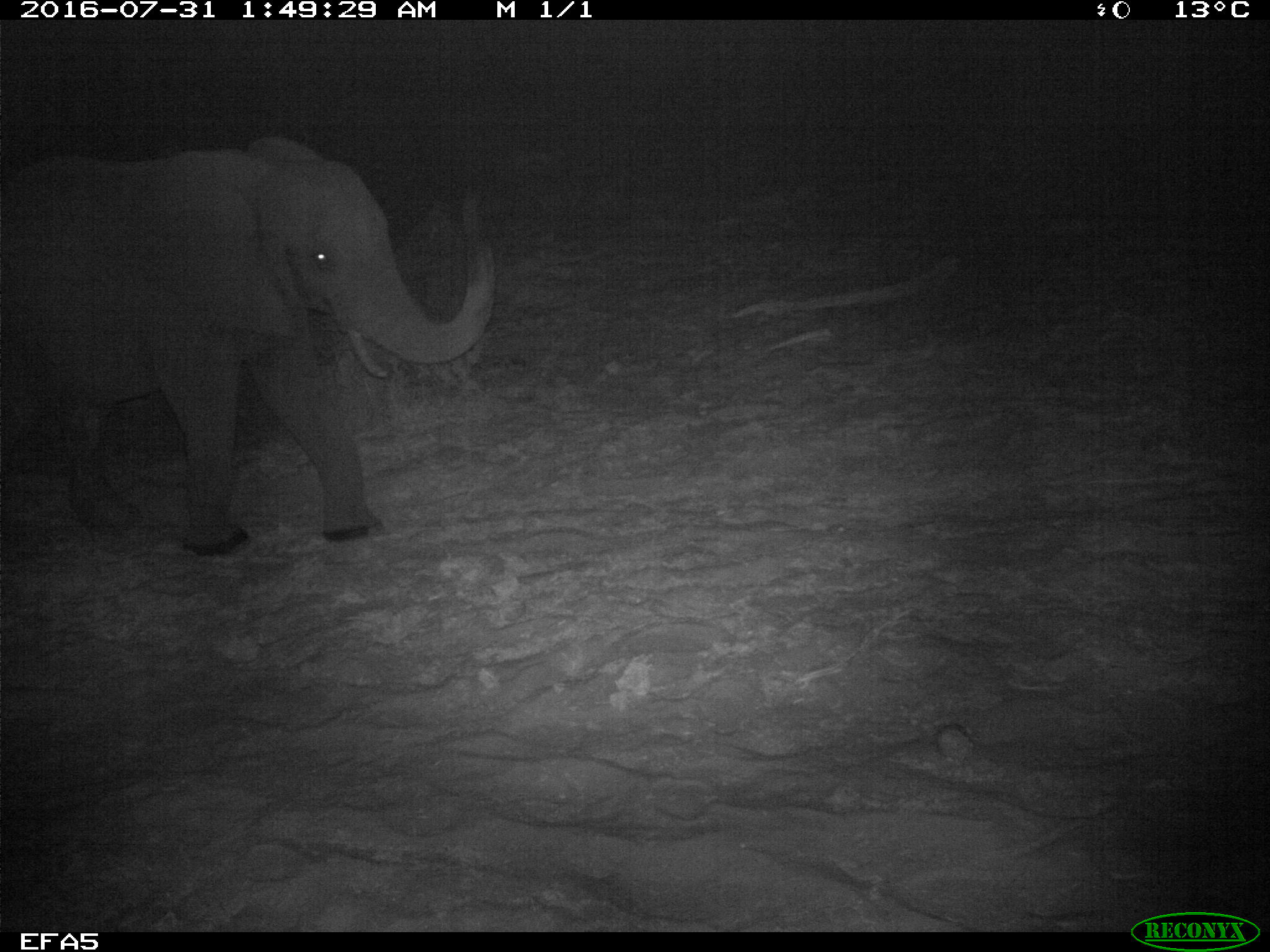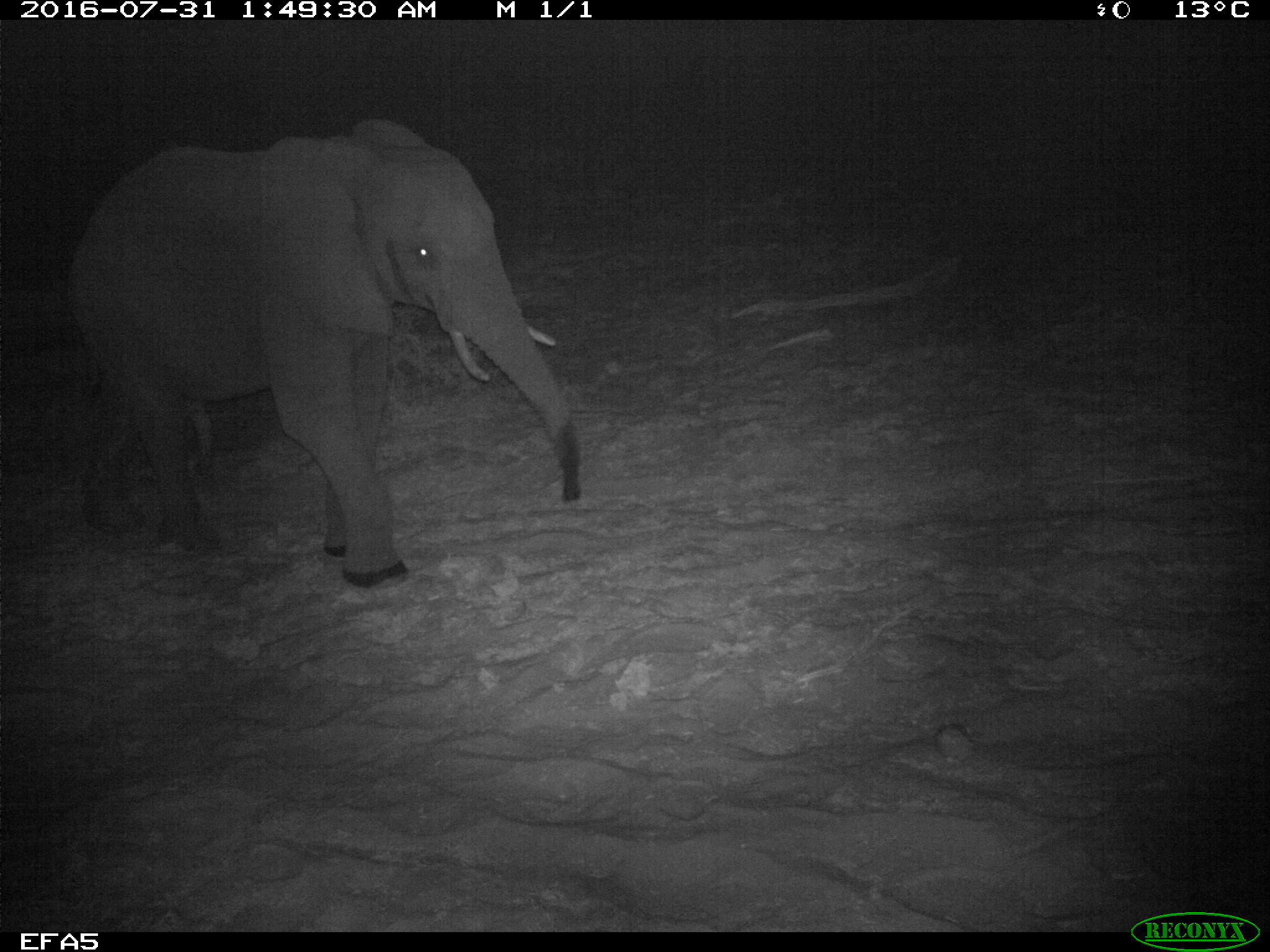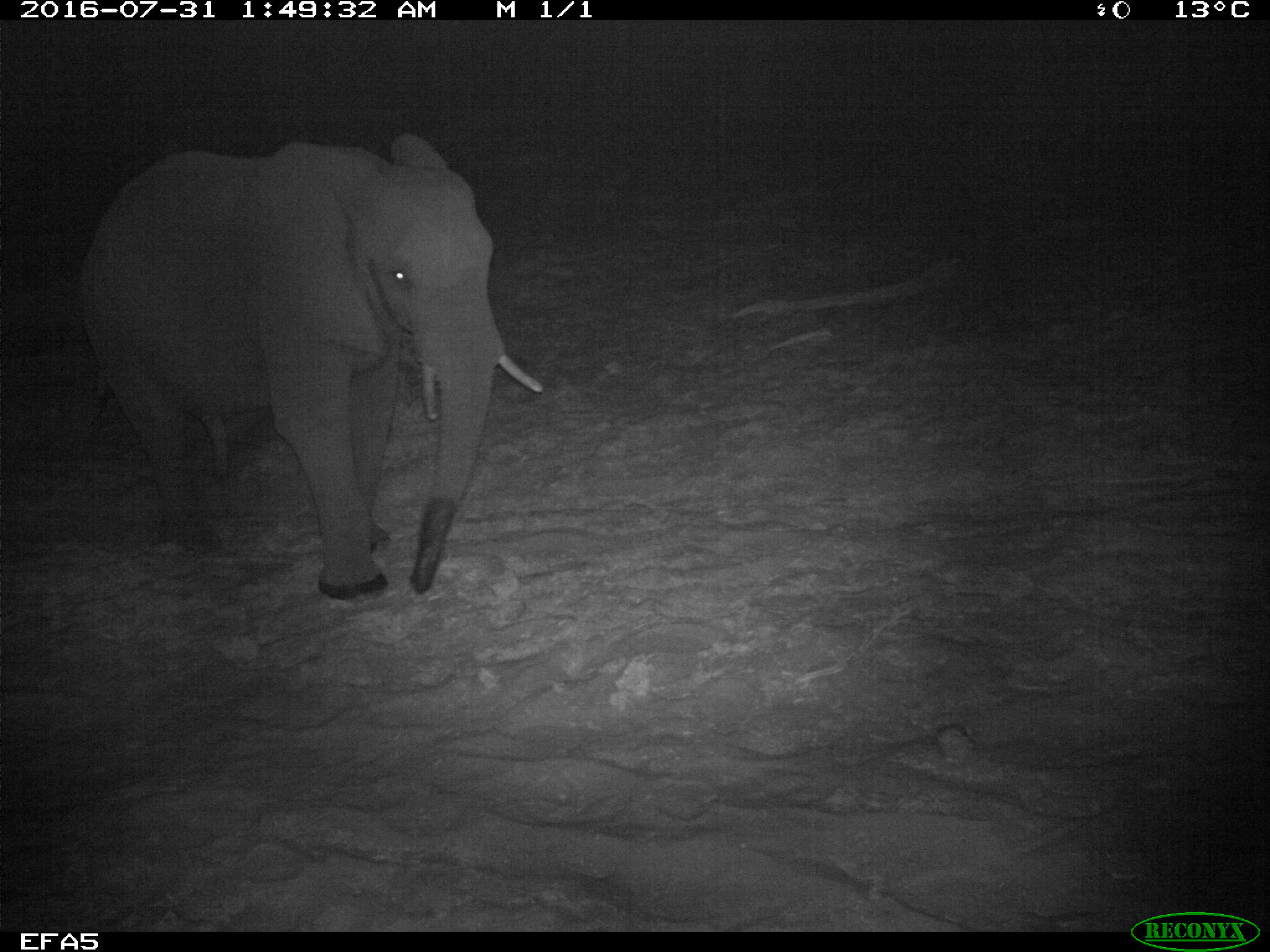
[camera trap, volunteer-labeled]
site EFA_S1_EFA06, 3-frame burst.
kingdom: Animalia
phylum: Chordata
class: Mammalia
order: Proboscidea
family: Elephantidae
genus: Loxodonta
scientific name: Loxodonta africana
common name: african bush elephant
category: elephant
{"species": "elephant (african bush elephant) (Loxodonta africana)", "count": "1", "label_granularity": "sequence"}